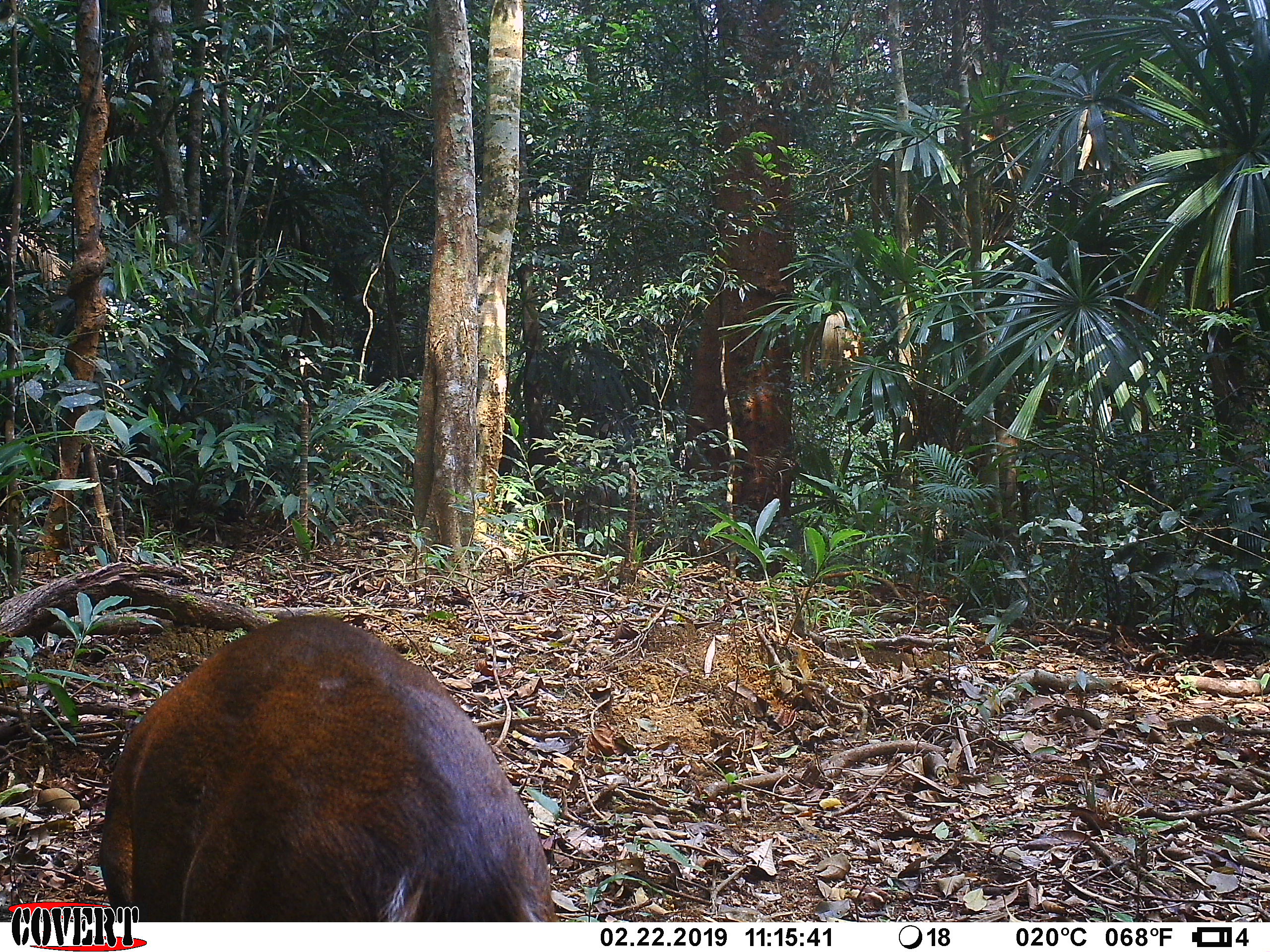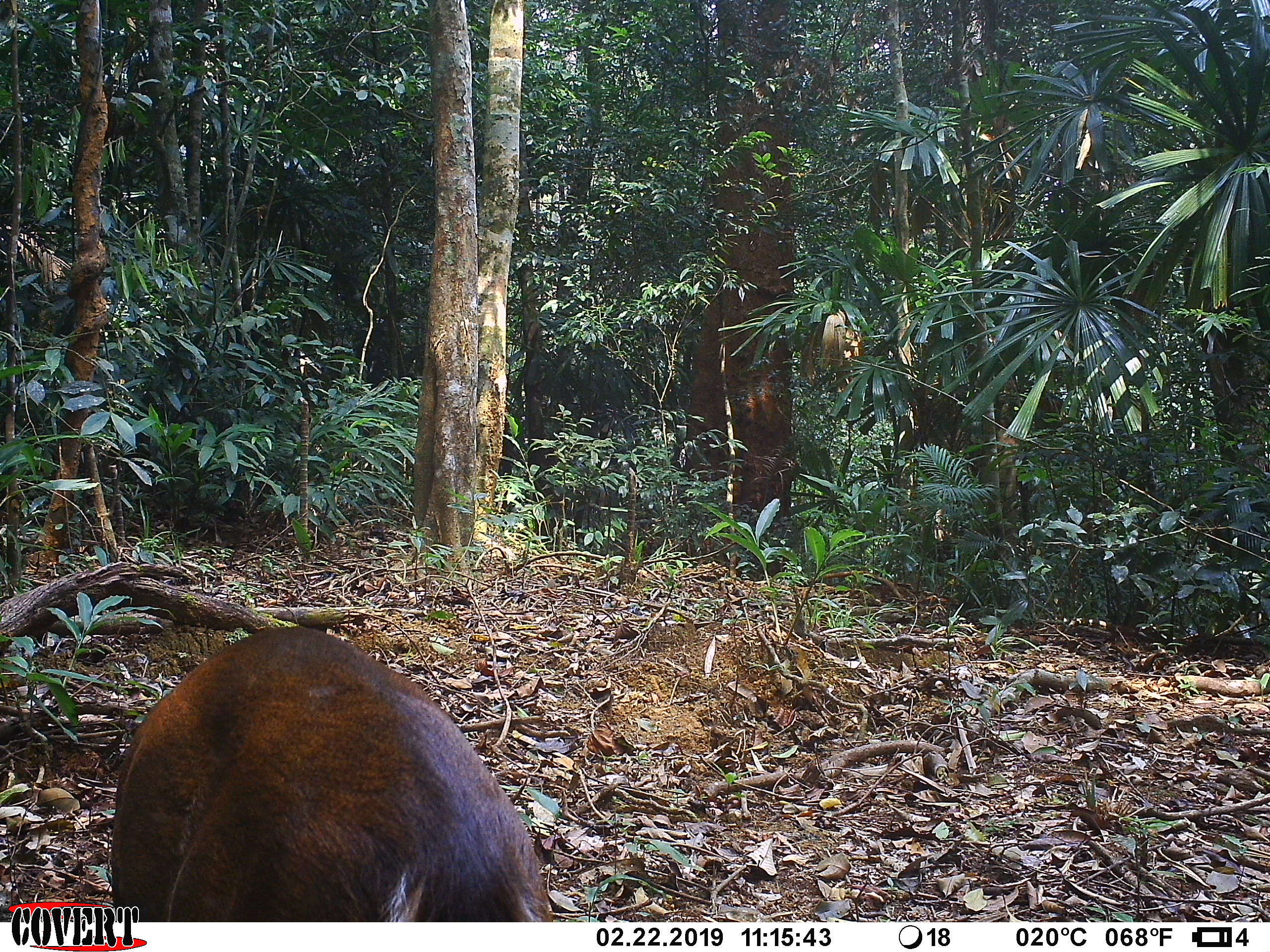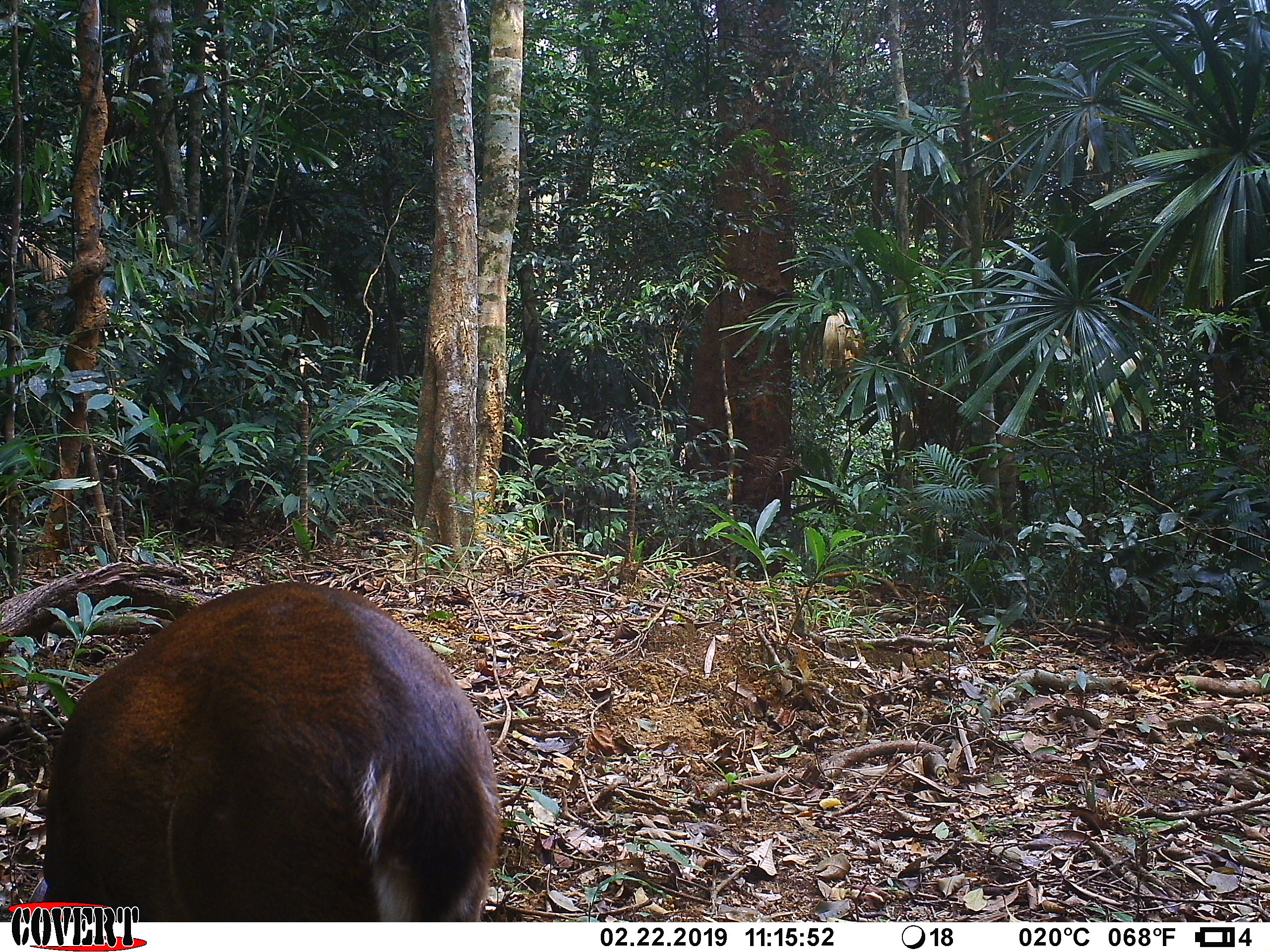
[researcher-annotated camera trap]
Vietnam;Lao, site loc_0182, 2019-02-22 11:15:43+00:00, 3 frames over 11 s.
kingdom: Animalia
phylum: Chordata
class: Mammalia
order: Artiodactyla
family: Cervidae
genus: Muntiacus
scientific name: Muntiacus vuquangensis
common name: large-antlered muntjac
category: large antlered muntjac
Large antlered muntjac (large-antlered muntjac) (Muntiacus vuquangensis). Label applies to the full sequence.